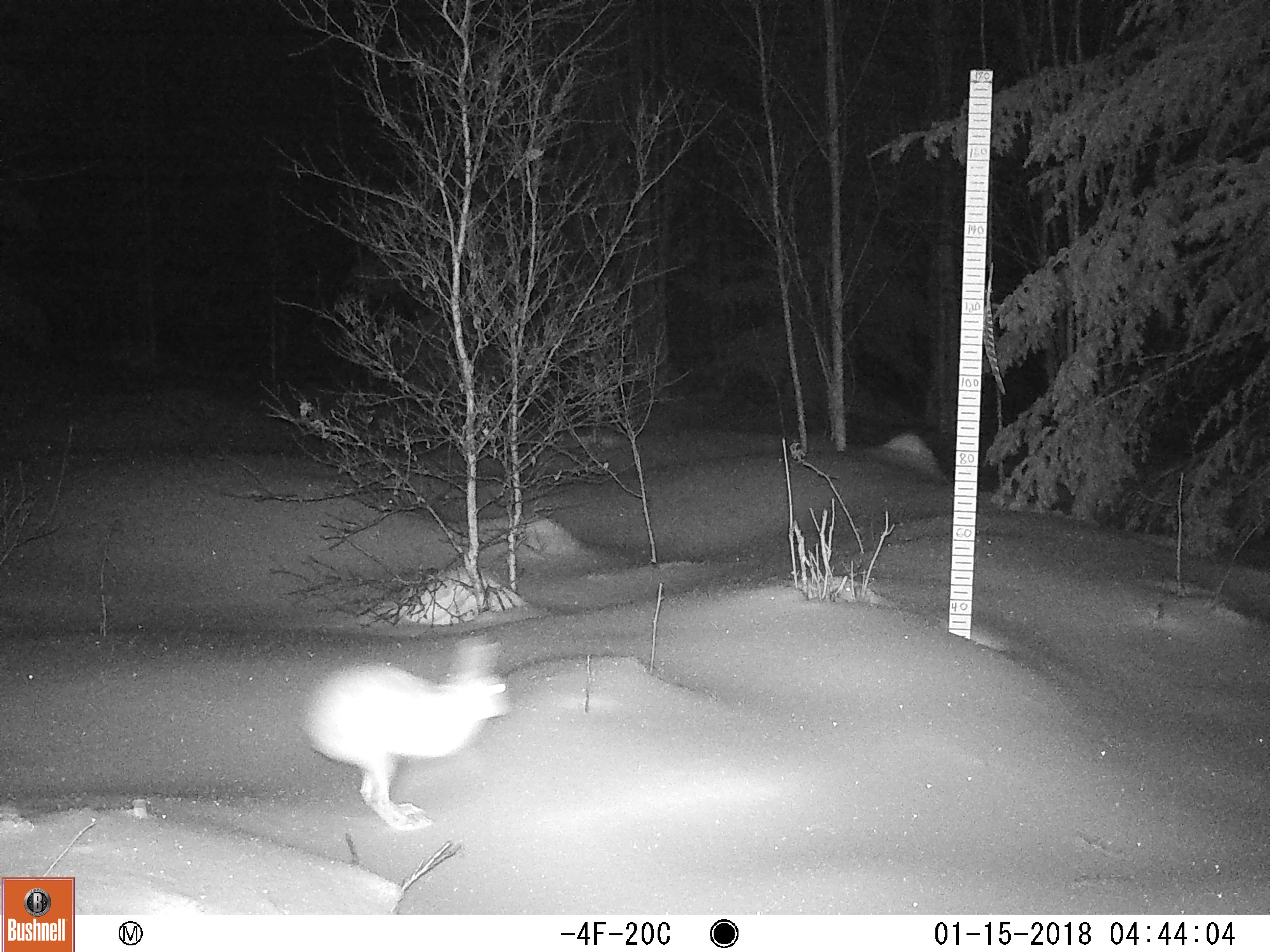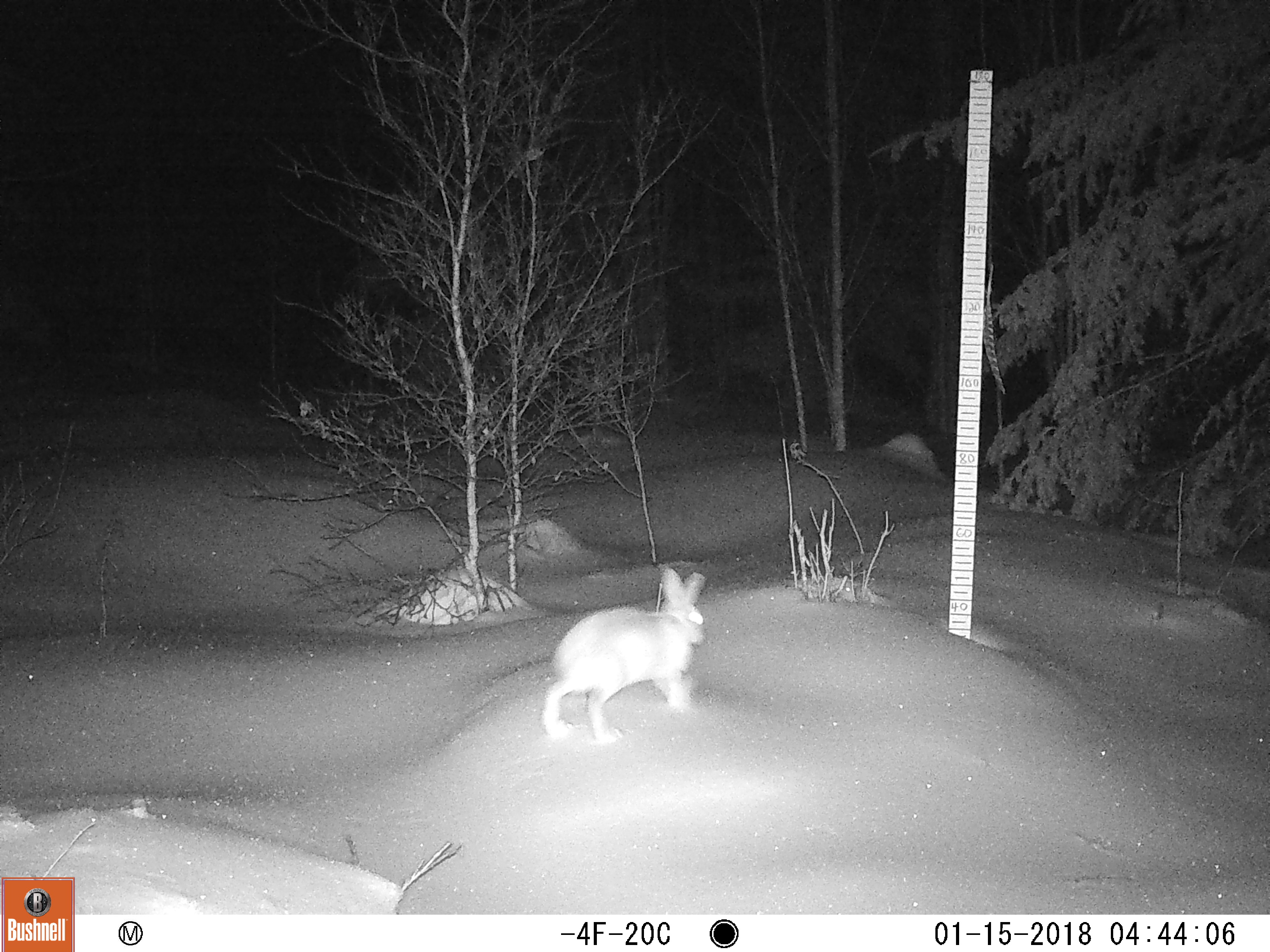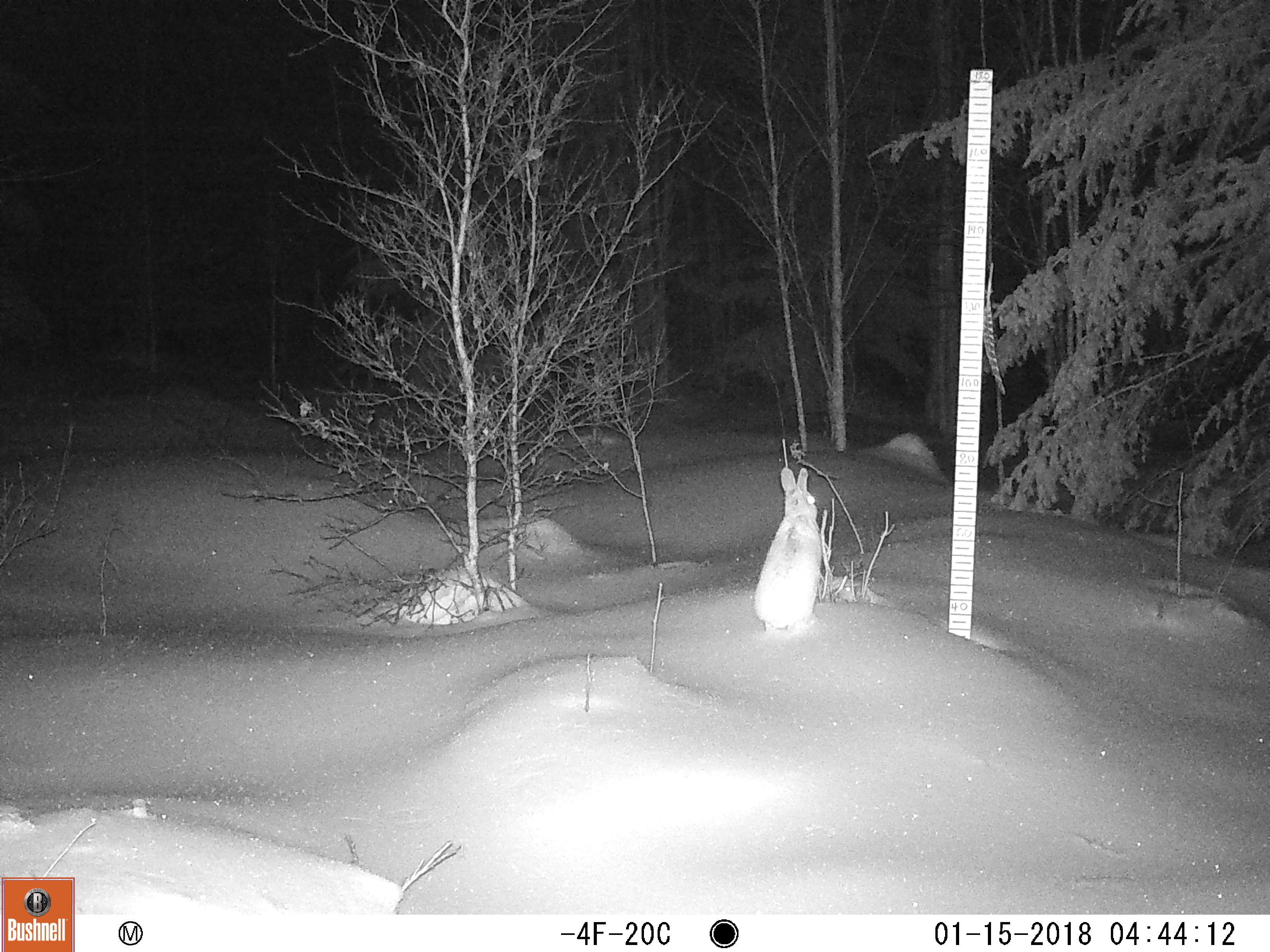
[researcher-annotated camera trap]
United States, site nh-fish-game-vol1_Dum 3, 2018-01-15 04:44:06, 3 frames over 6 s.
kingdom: Animalia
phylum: Chordata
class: Mammalia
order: Lagomorpha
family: Leporidae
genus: Lepus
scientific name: Lepus americanus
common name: snowshoe hare